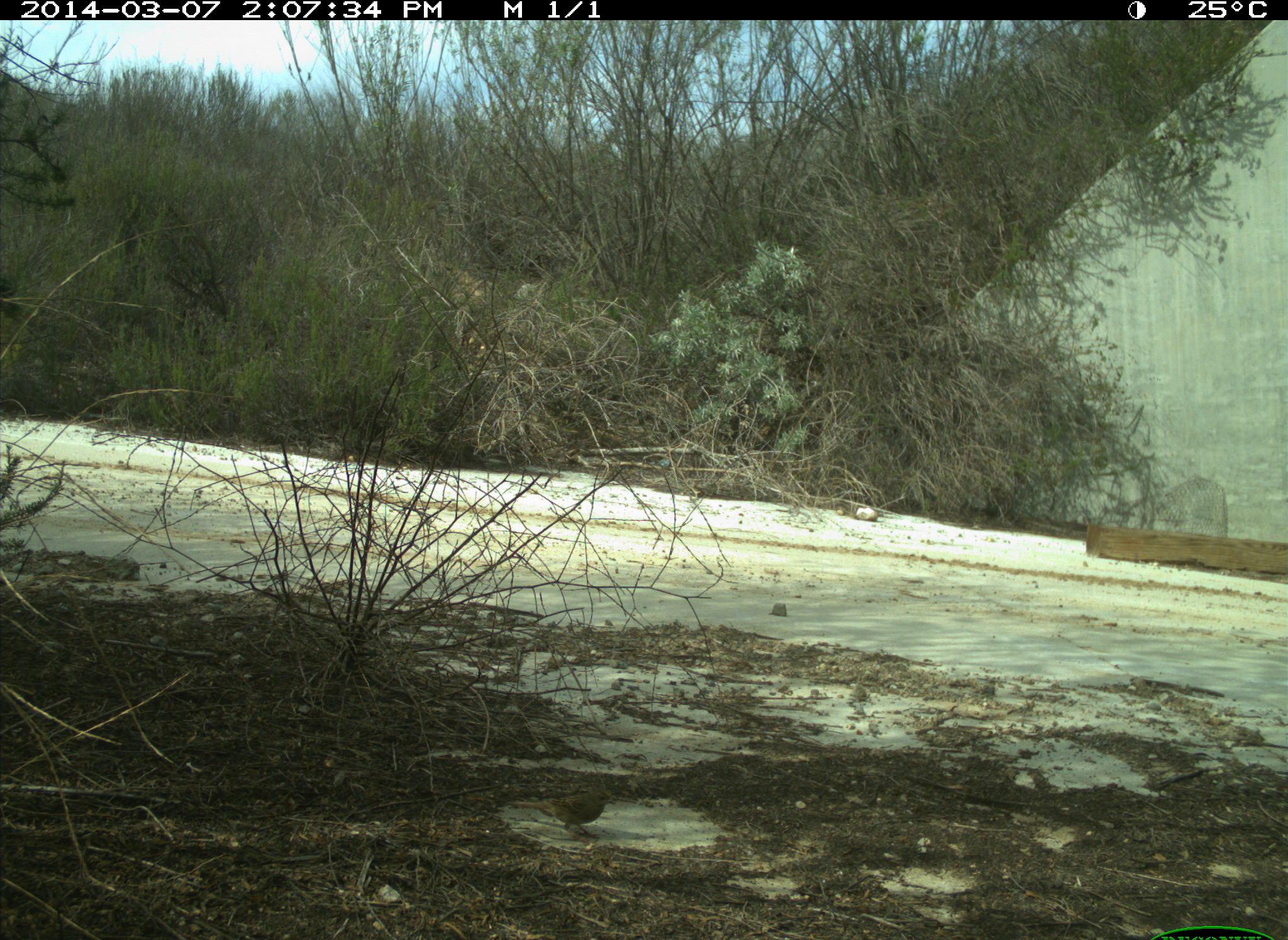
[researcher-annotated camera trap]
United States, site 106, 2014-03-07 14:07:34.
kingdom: Animalia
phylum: Chordata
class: Aves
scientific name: Aves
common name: bird